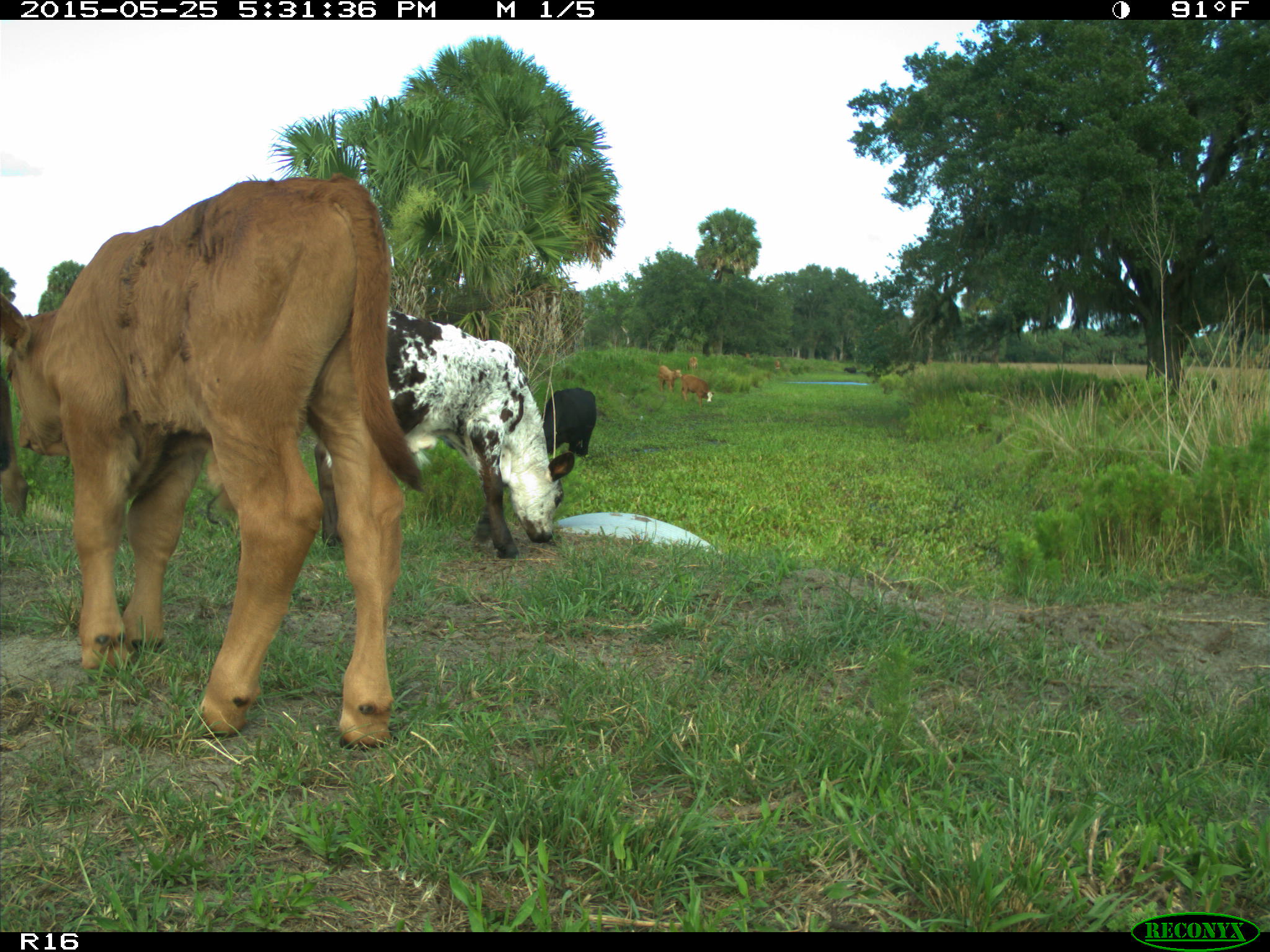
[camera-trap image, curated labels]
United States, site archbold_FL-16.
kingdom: Animalia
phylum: Chordata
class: Mammalia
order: Artiodactyla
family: Bovidae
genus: Bos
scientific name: Bos taurus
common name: domestic cow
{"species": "Bos taurus (domestic cow)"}